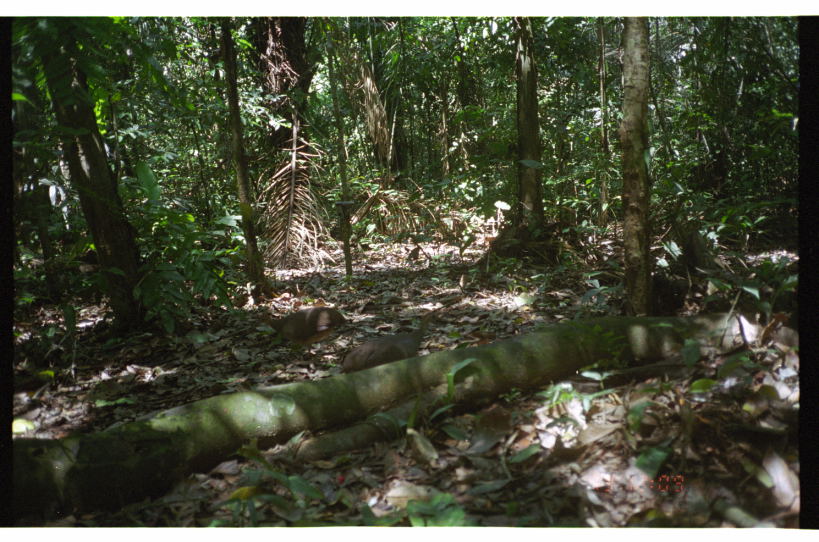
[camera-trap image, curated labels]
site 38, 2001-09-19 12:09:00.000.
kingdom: Animalia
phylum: Chordata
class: Aves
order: Tinamiformes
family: Tinamidae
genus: Tinamus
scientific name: Tinamus major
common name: great tinamou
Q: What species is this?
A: Tinamus major (great tinamou).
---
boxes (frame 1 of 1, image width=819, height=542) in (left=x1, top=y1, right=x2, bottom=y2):
tinamus major: (left=339, top=298, right=457, bottom=375); (left=236, top=304, right=354, bottom=360)